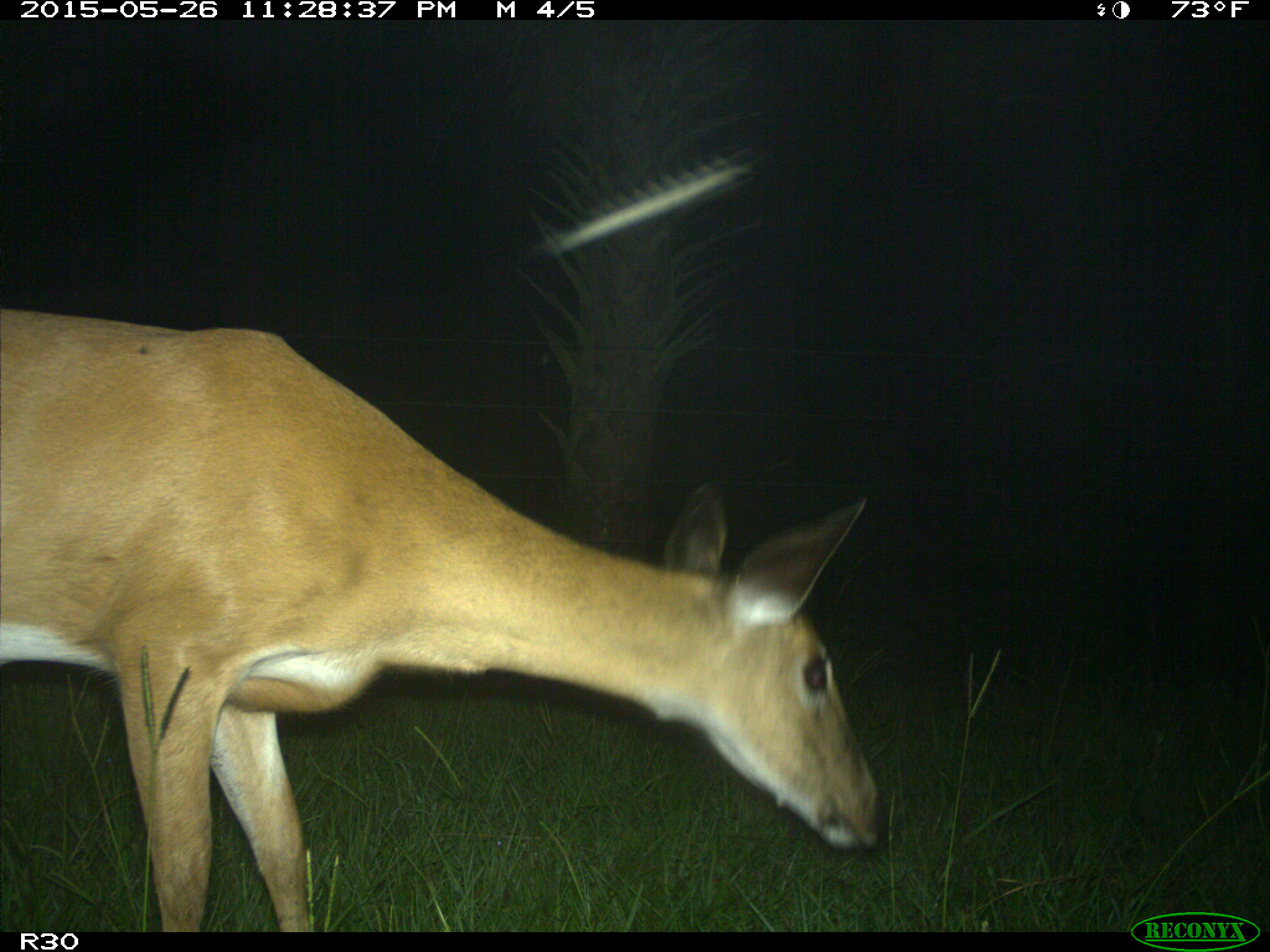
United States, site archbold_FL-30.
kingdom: Animalia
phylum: Chordata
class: Mammalia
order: Artiodactyla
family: Cervidae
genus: Odocoileus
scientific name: Odocoileus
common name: deer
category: unidentified deer